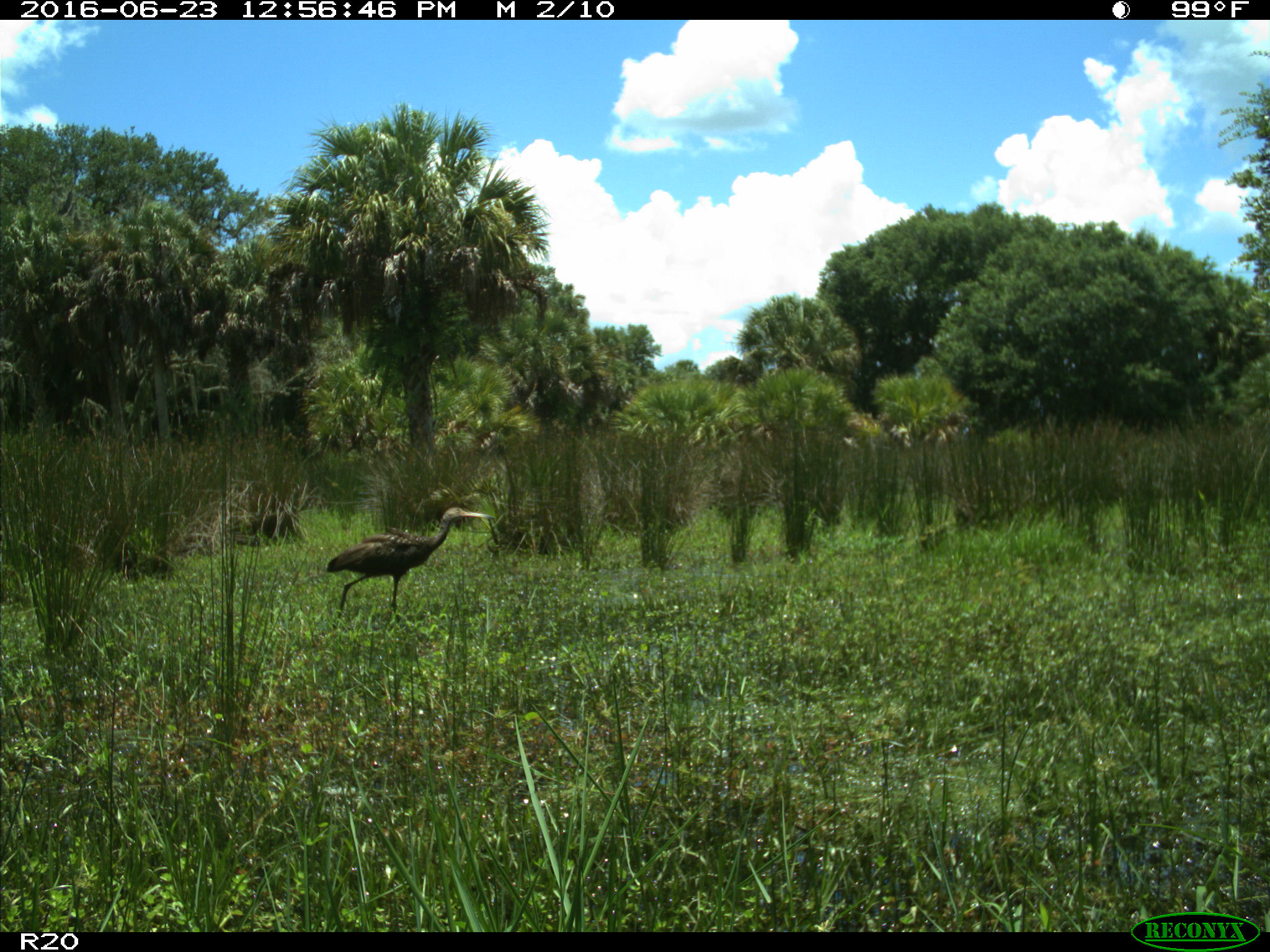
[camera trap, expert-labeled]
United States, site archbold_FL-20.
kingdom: Animalia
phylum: Chordata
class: Aves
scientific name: Aves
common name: birds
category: unidentified bird